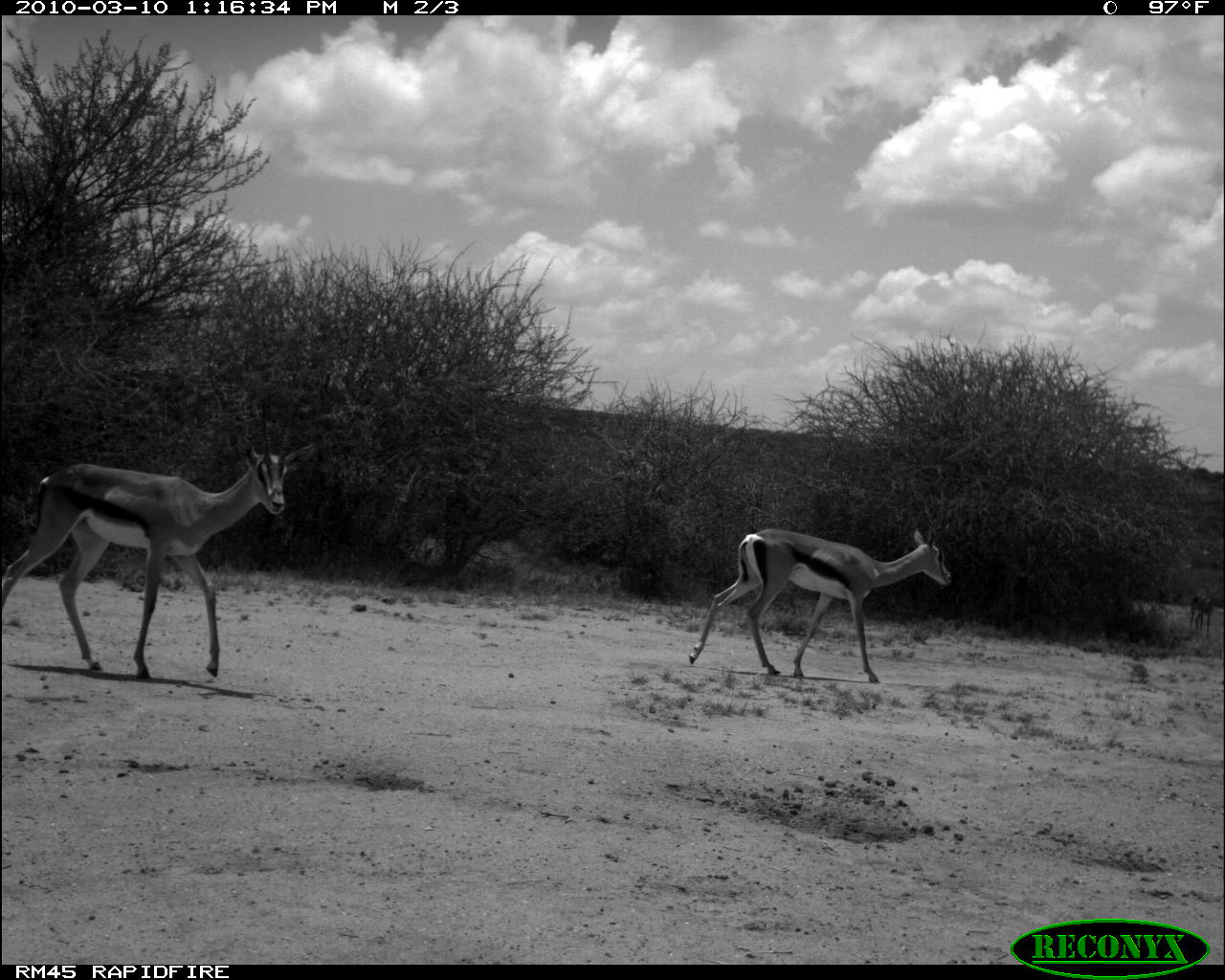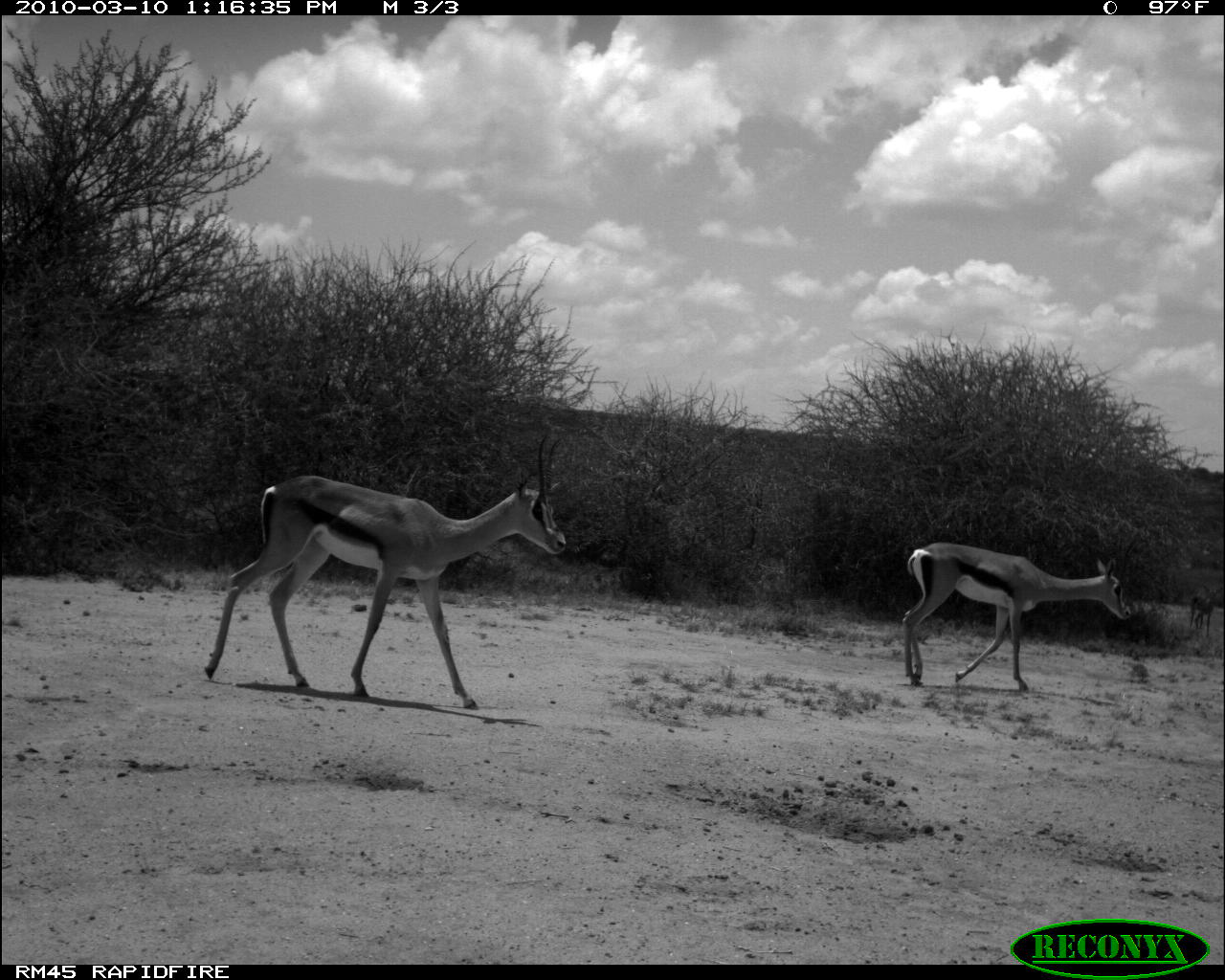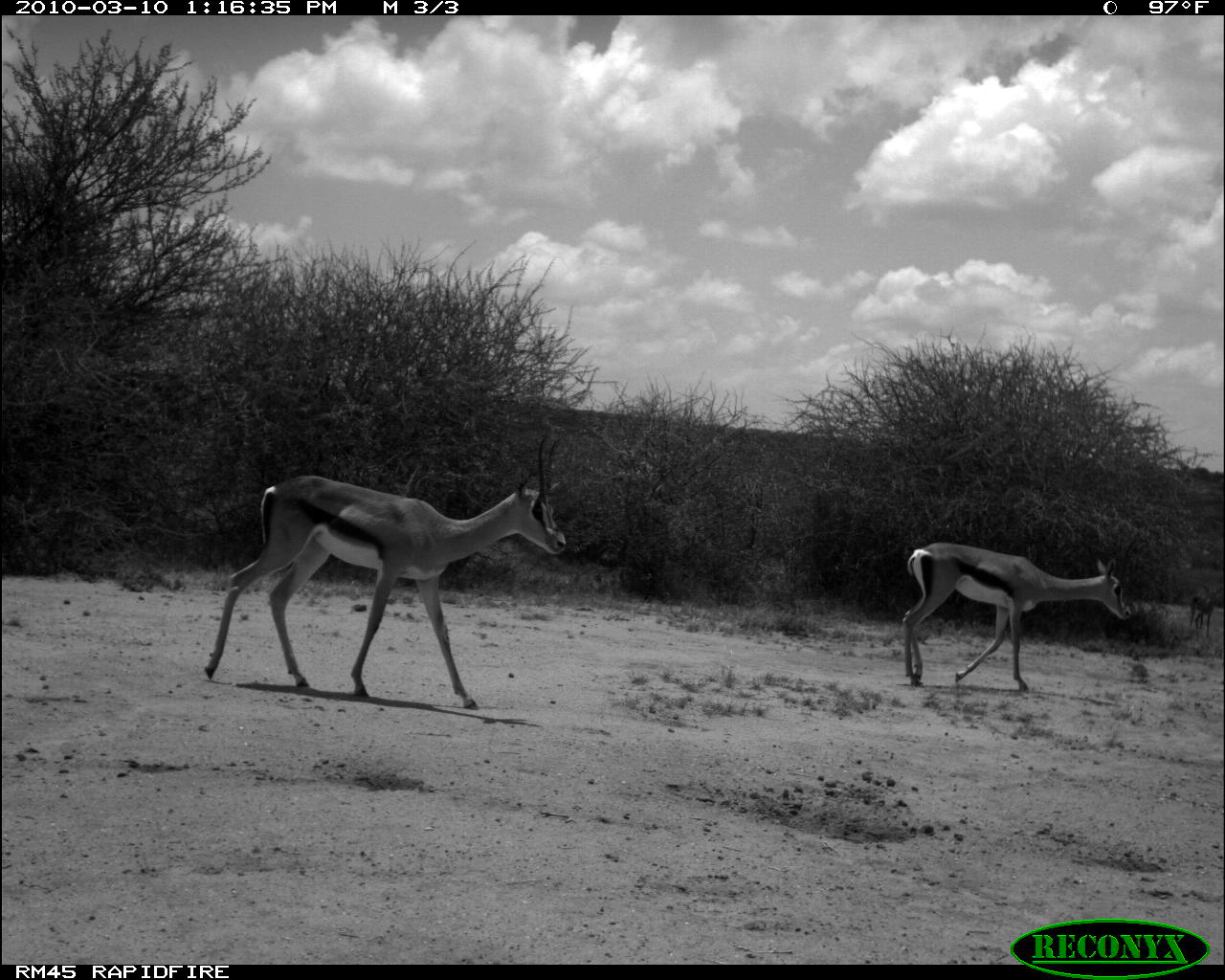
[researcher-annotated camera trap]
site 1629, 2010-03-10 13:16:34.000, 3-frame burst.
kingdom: Animalia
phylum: Chordata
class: Mammalia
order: Artiodactyla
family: Bovidae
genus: Aepyceros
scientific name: Aepyceros melampus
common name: impala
Aepyceros melampus (impala), count 3.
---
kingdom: Animalia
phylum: Chordata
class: Mammalia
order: Artiodactyla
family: Bovidae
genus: Nanger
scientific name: Nanger granti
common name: grant's gazelle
Nanger granti (grant's gazelle), count 3.